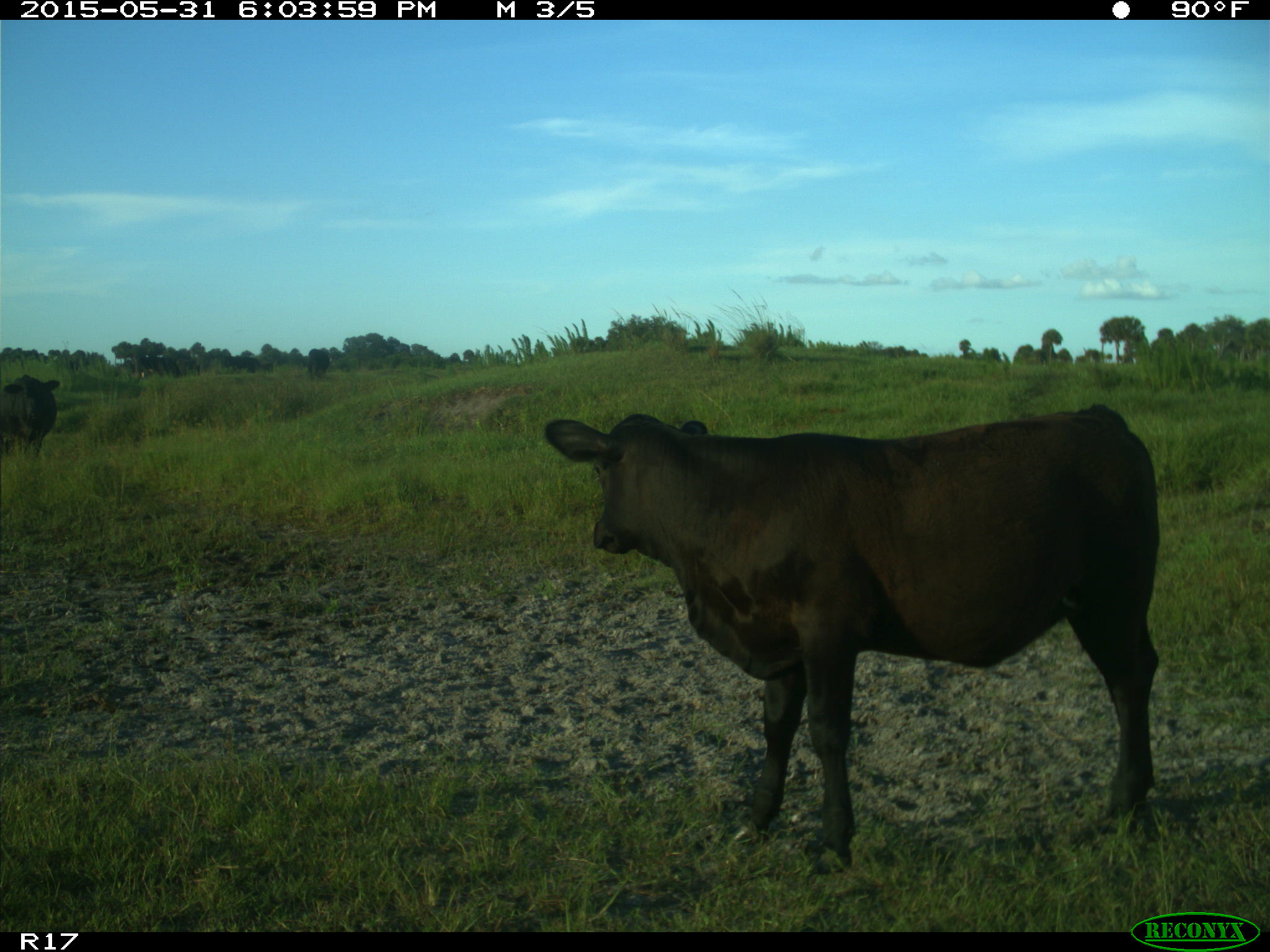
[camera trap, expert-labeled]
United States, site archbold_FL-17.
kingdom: Animalia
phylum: Chordata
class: Mammalia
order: Artiodactyla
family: Bovidae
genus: Bos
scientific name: Bos taurus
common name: domestic cow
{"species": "Bos taurus (domestic cow)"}